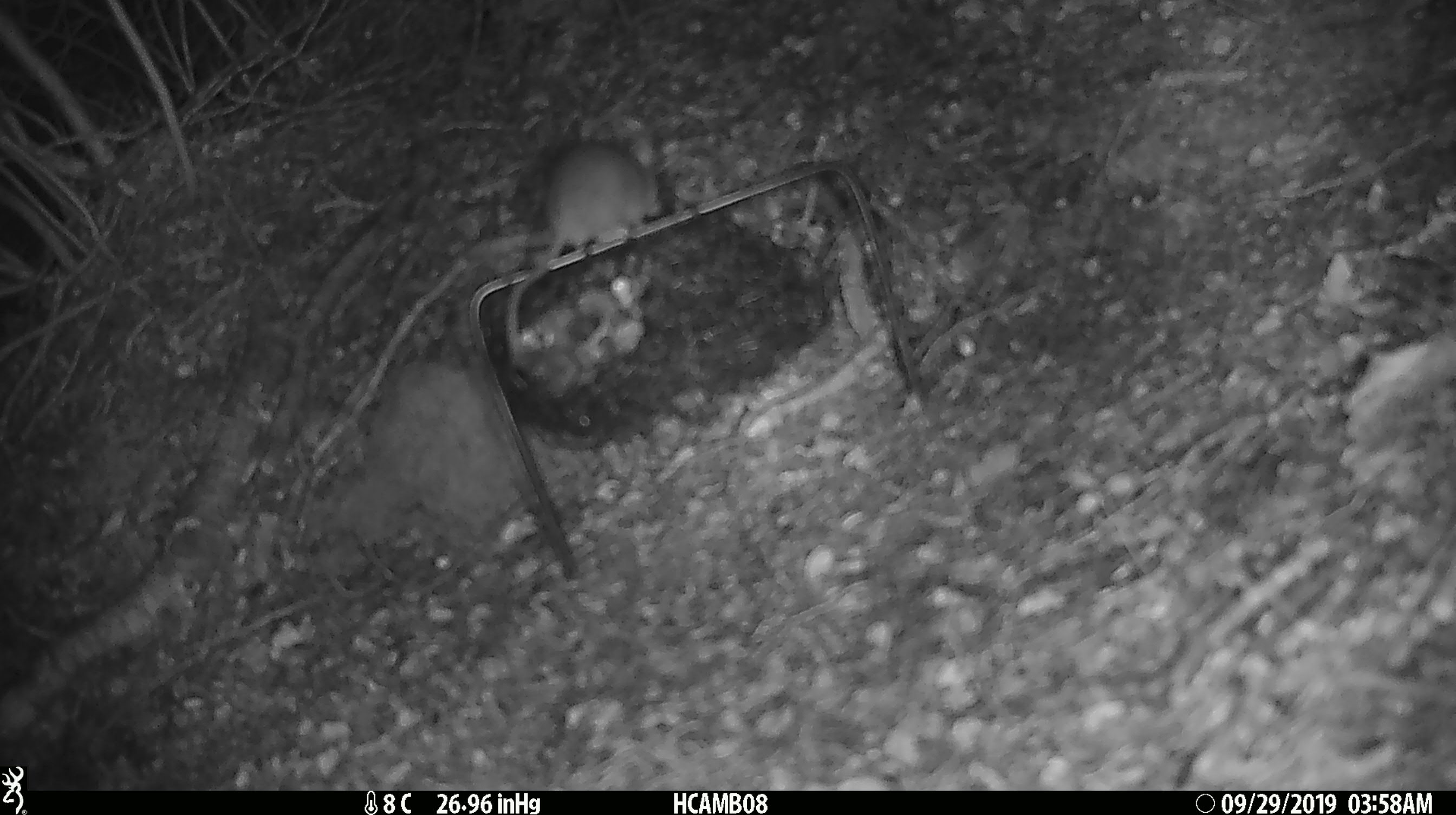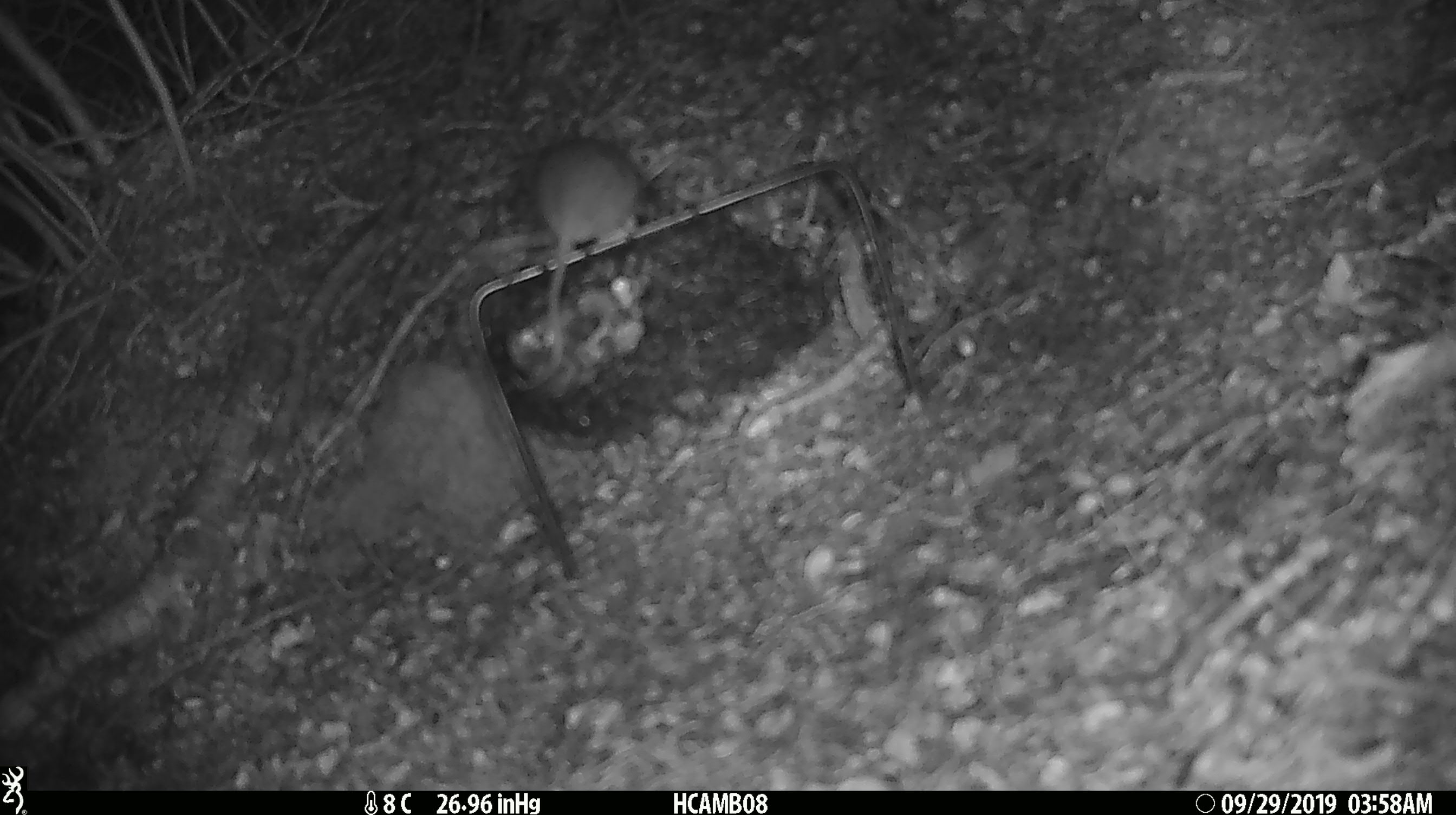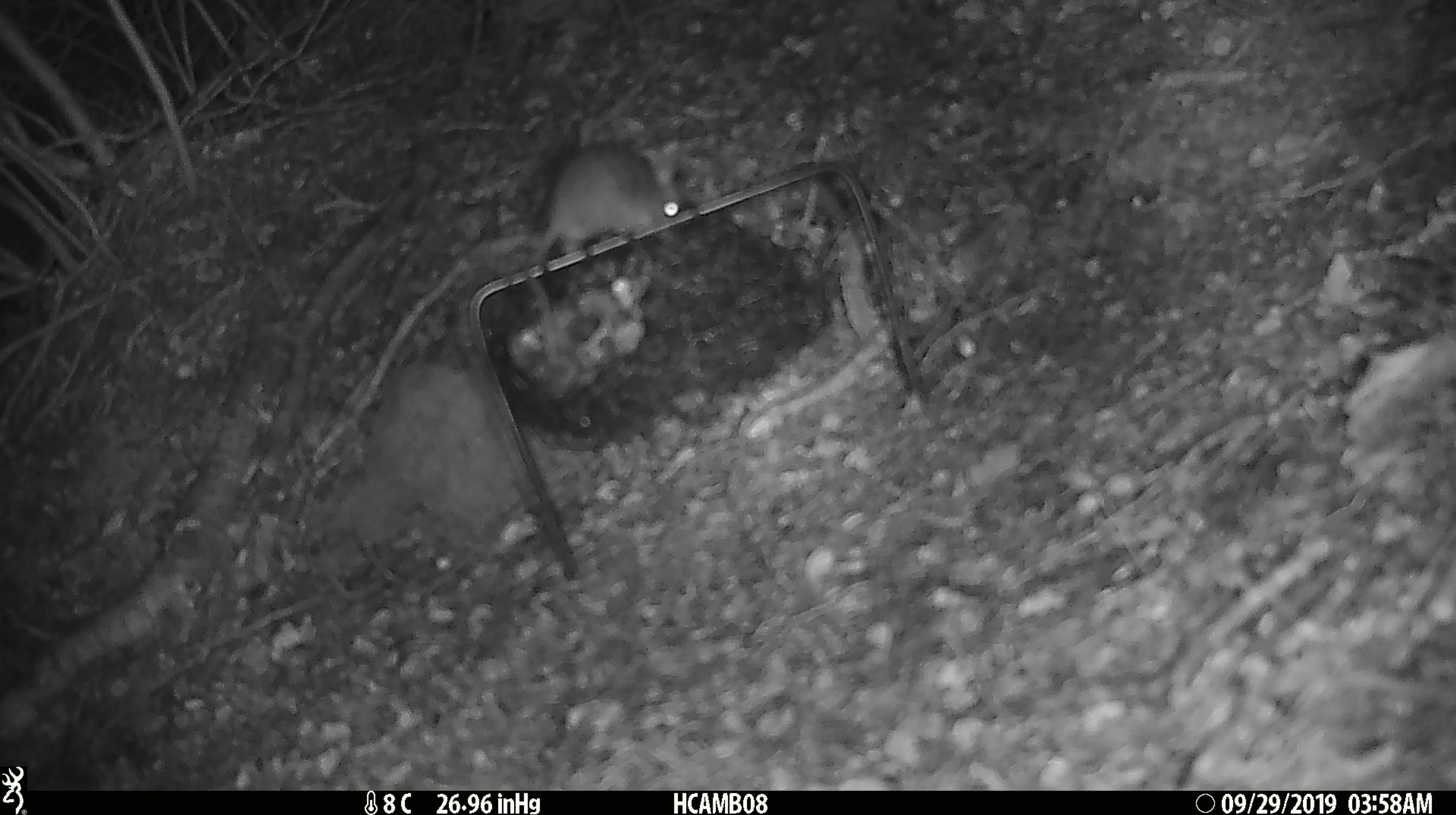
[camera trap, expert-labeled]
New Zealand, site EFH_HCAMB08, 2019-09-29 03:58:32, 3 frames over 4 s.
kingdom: Animalia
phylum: Chordata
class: Mammalia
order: Rodentia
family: Muridae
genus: Mus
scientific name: Mus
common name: mouse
Mouse (Mus).